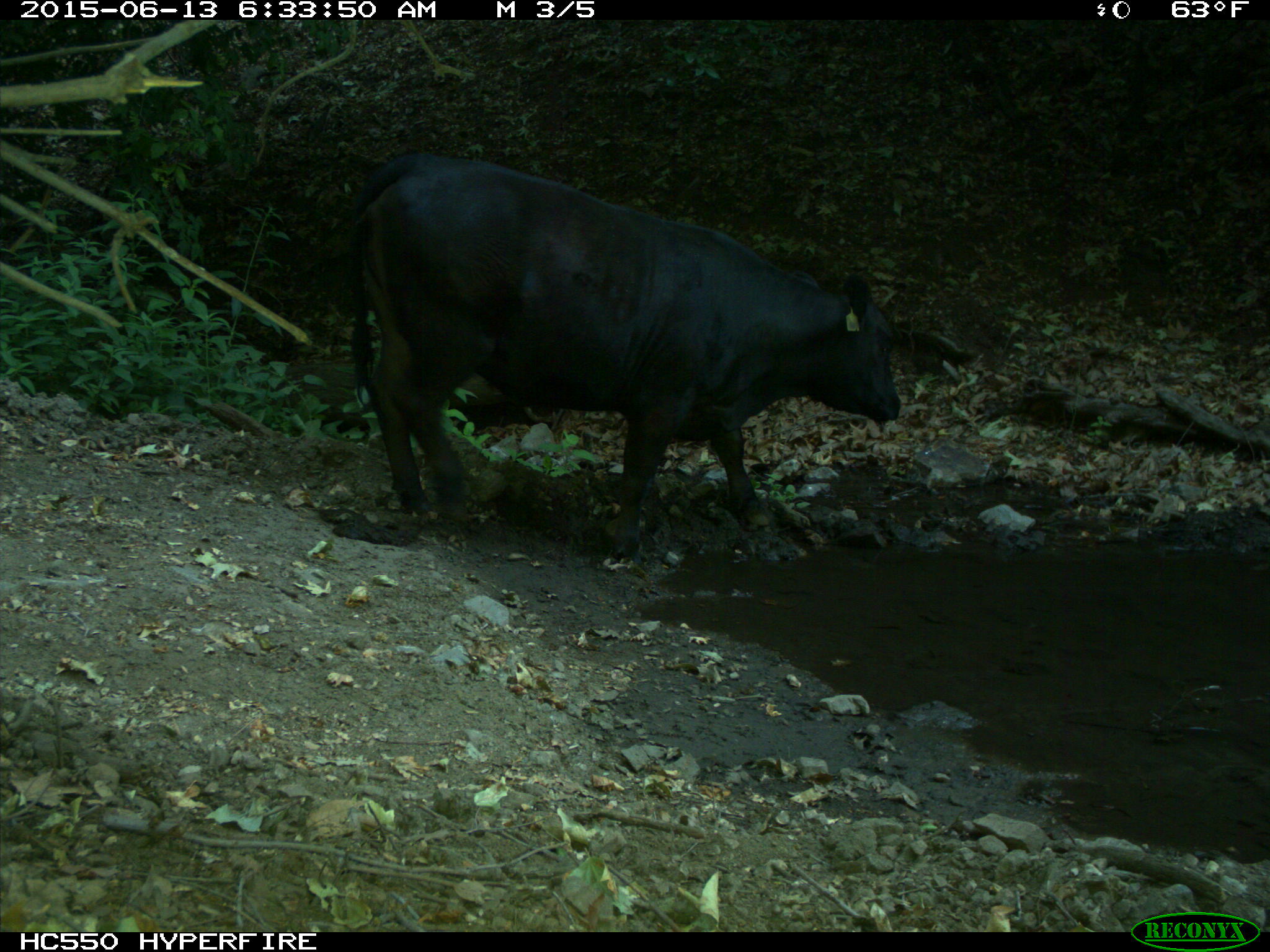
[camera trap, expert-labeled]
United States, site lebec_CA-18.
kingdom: Animalia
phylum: Chordata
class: Mammalia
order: Artiodactyla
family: Bovidae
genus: Bos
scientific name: Bos taurus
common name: domestic cow